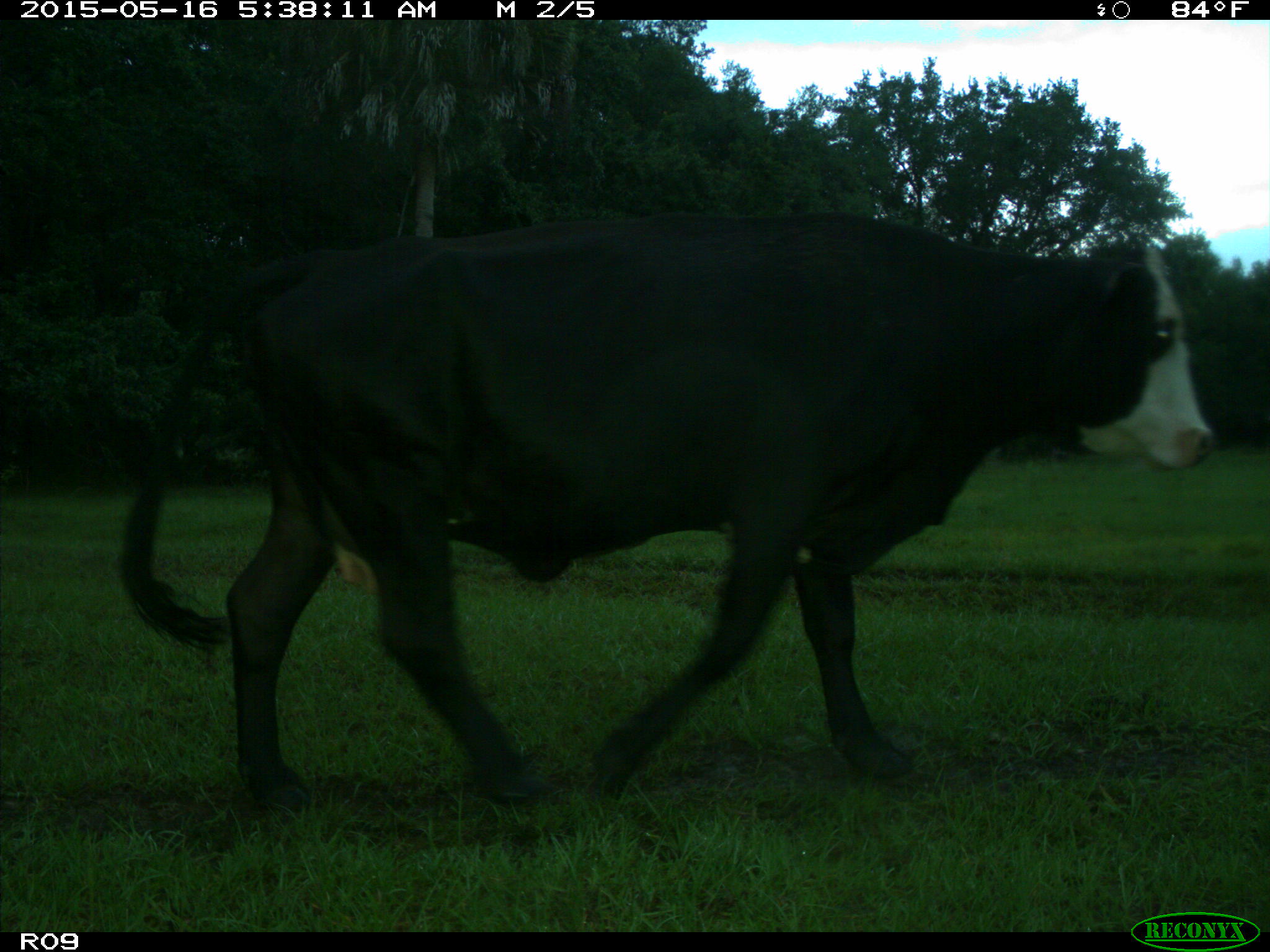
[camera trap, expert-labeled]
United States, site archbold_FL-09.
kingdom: Animalia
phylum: Chordata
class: Mammalia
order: Artiodactyla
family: Bovidae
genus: Bos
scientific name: Bos taurus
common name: domestic cow